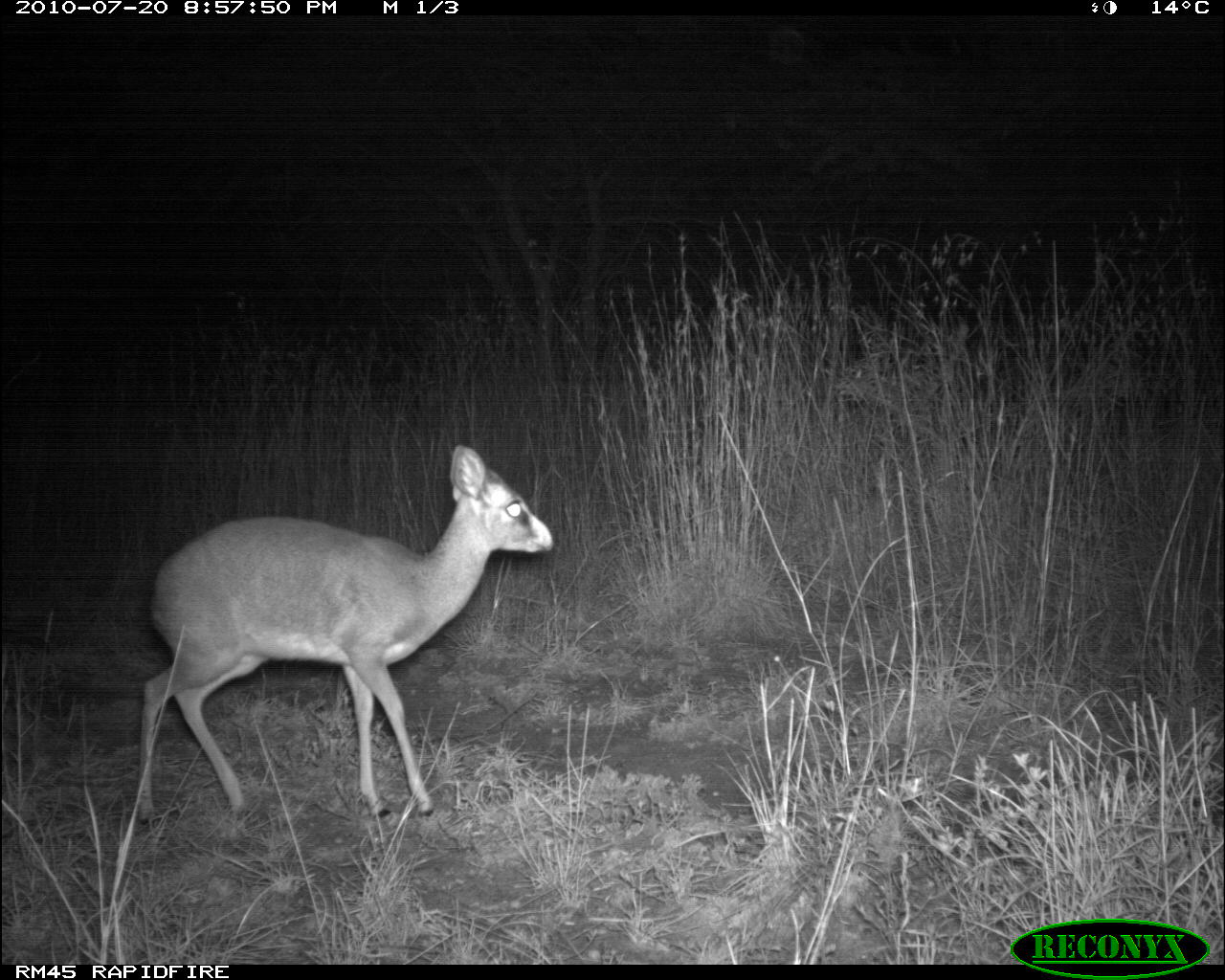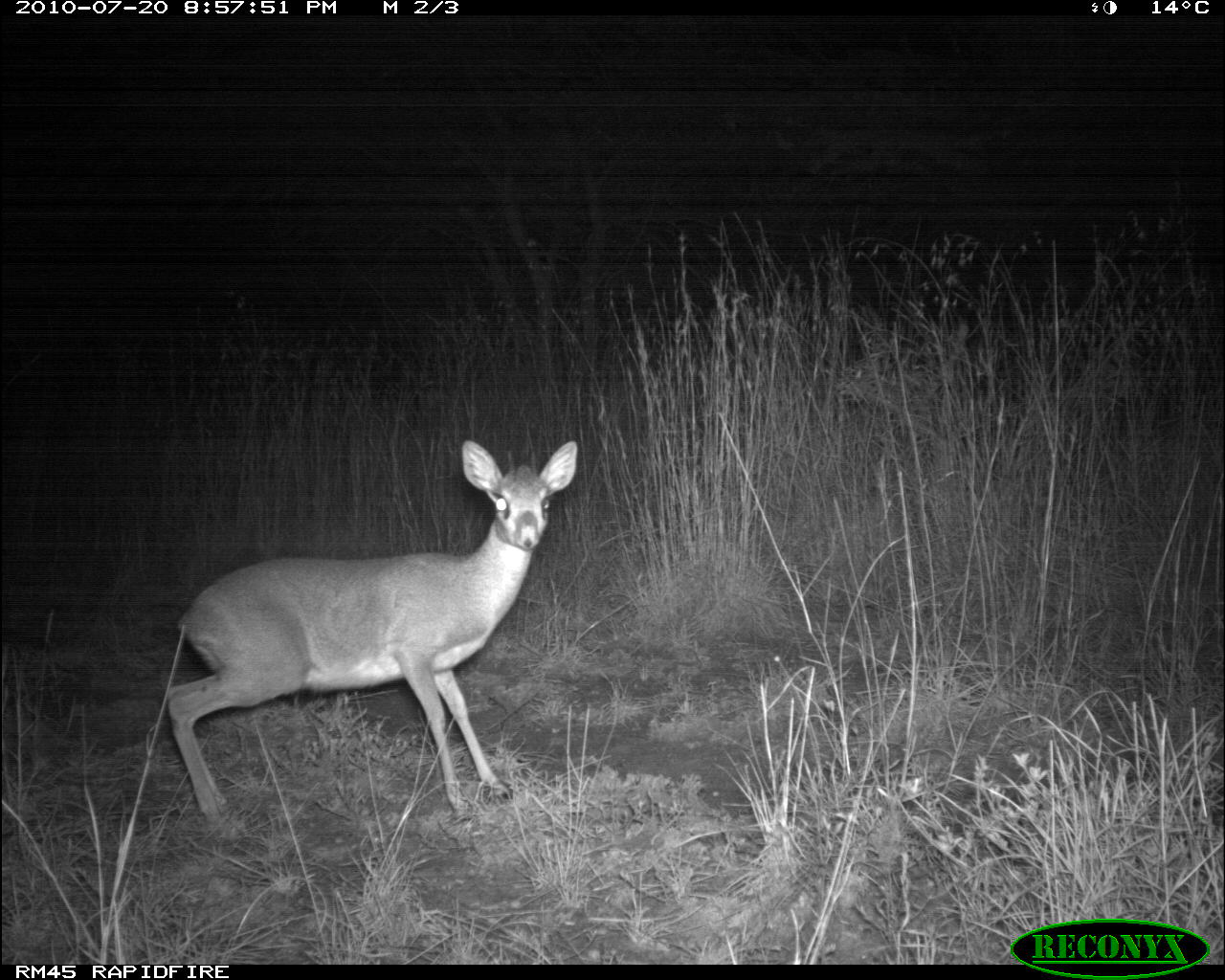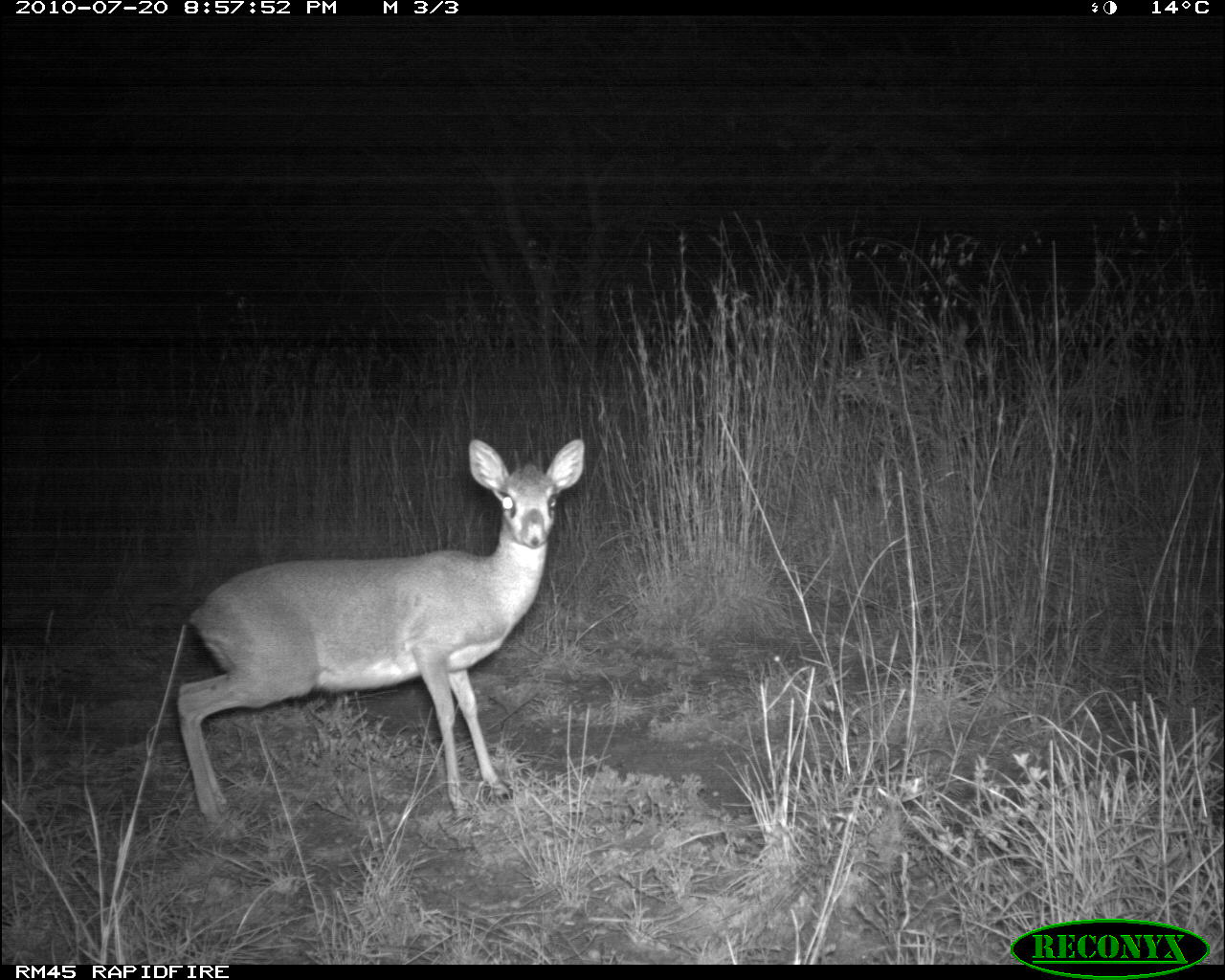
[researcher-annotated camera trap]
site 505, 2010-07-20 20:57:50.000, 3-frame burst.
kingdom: Animalia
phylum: Chordata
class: Mammalia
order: Artiodactyla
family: Bovidae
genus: Madoqua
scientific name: Madoqua guentheri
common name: günther's dik-dik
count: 1